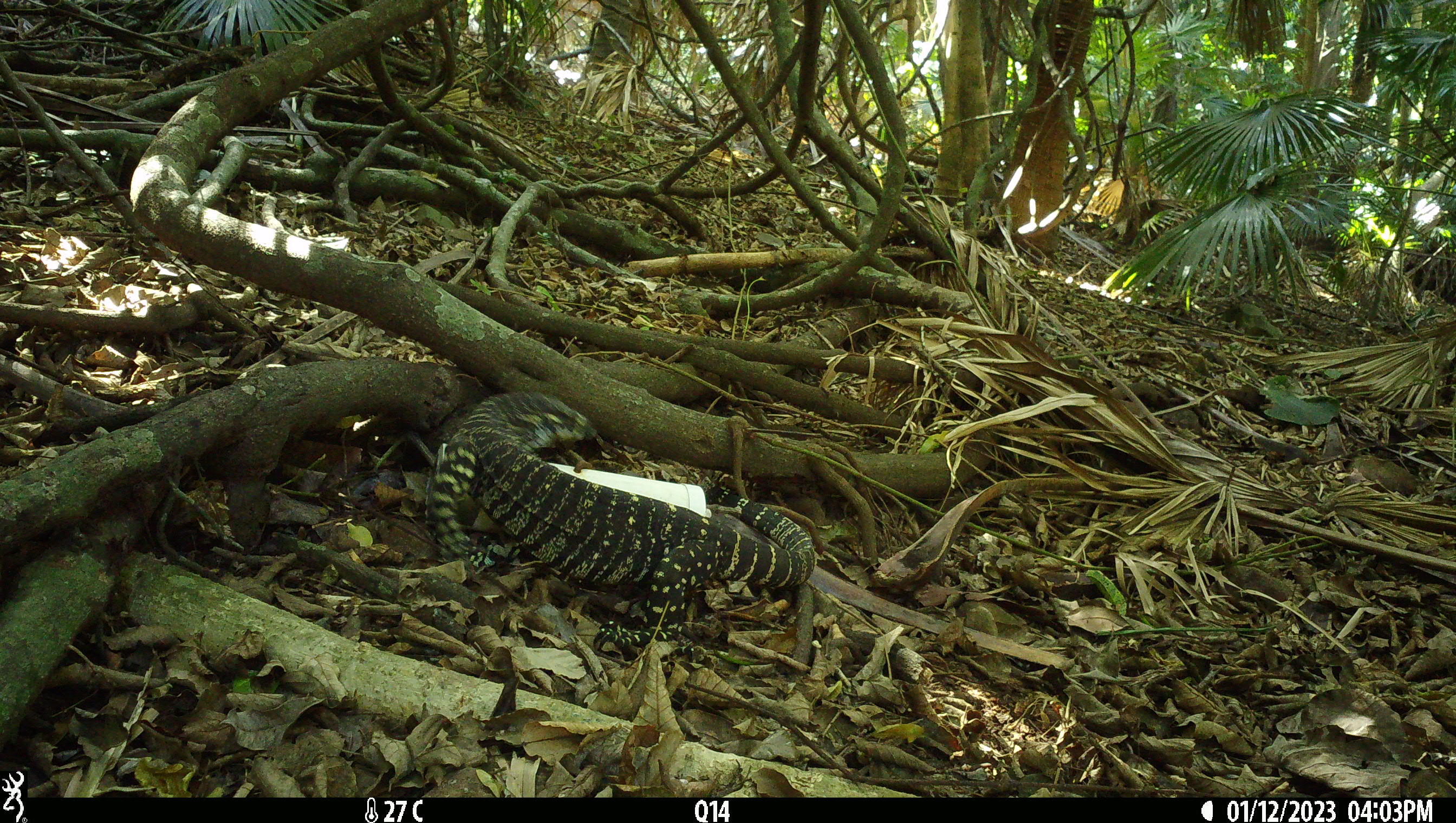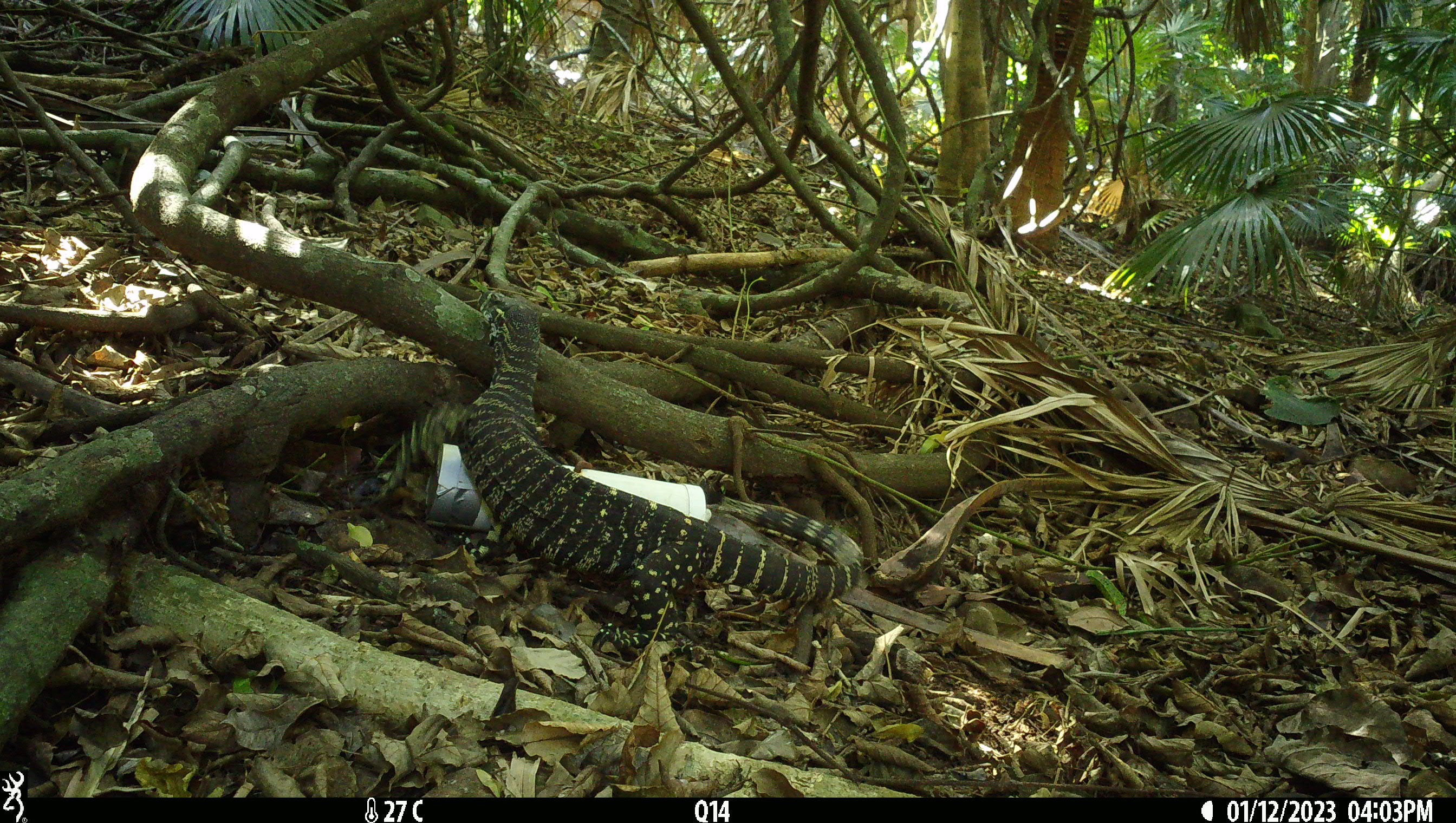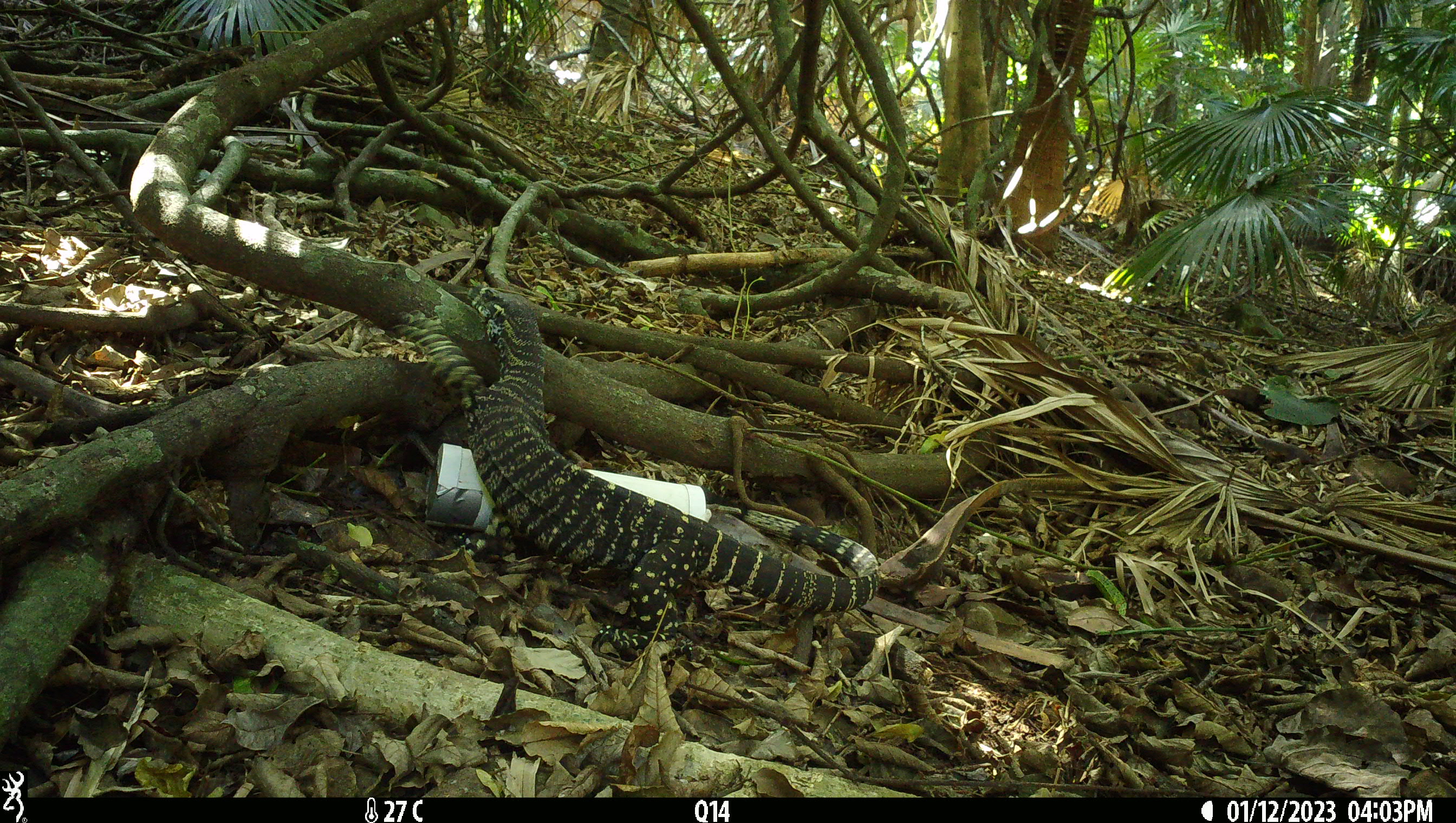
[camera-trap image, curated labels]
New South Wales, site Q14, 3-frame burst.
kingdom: Animalia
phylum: Chordata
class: Reptilia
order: Squamata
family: Varanidae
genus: Varanus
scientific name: Varanus varius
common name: lace monitor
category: goanna